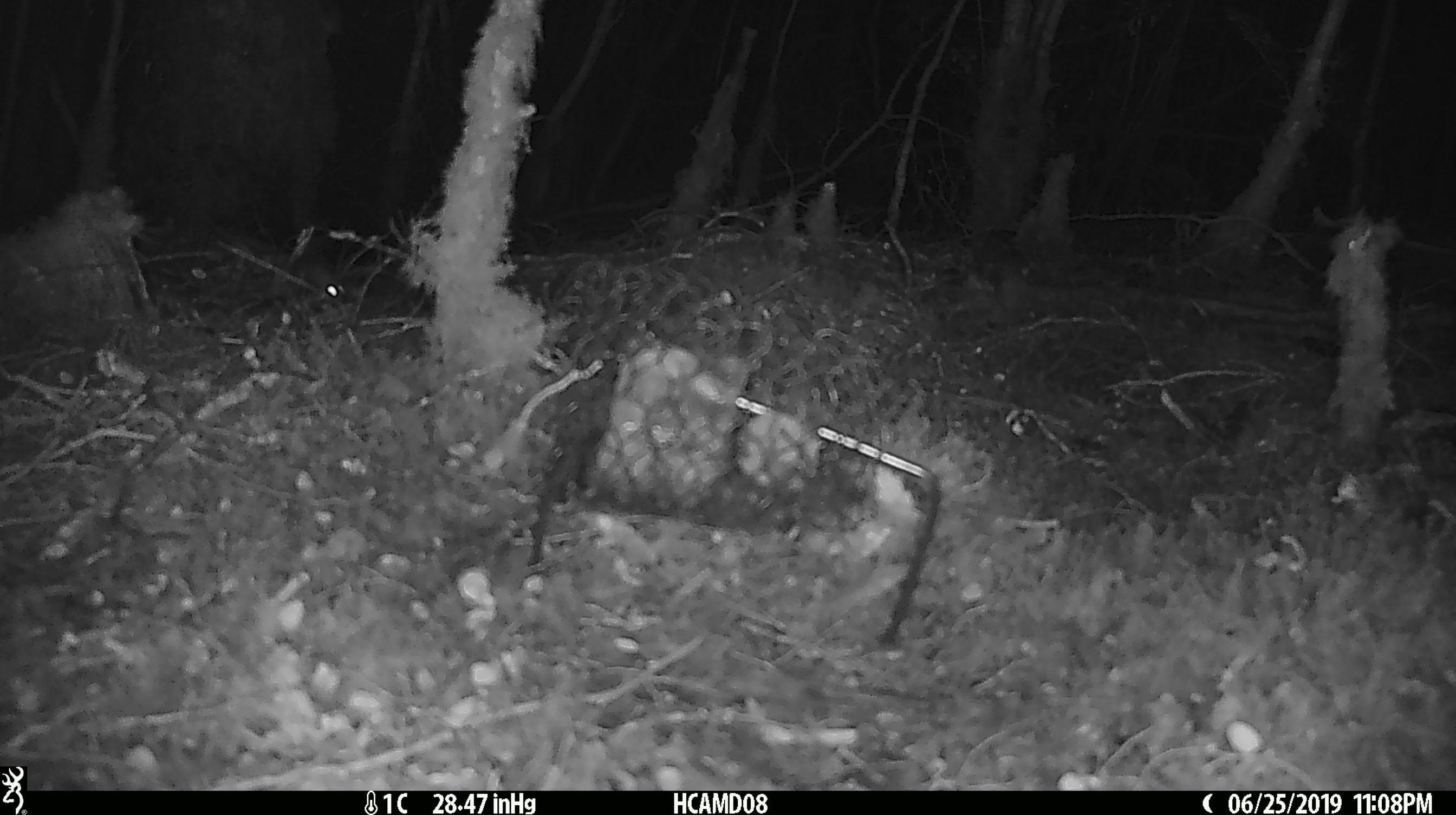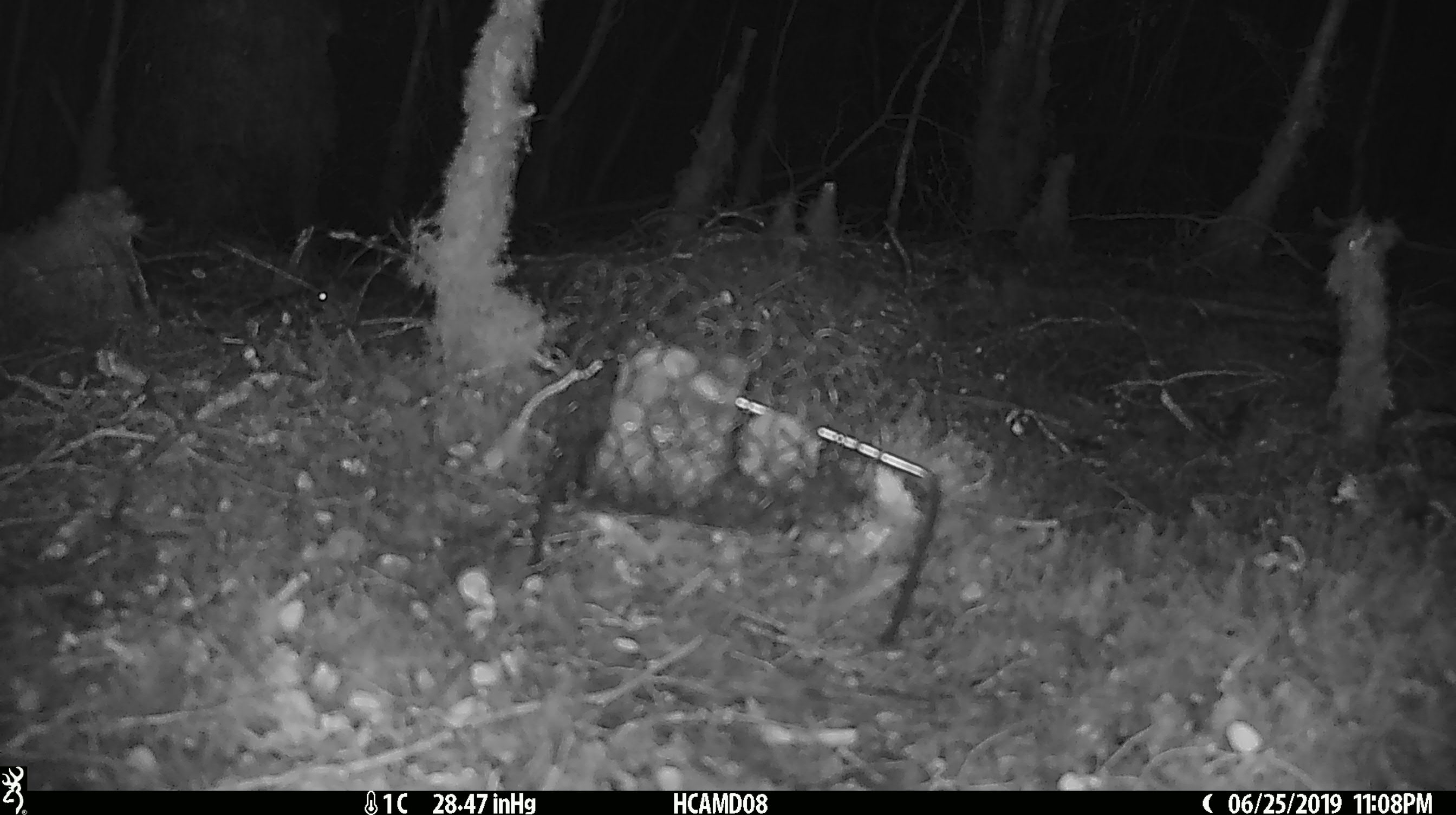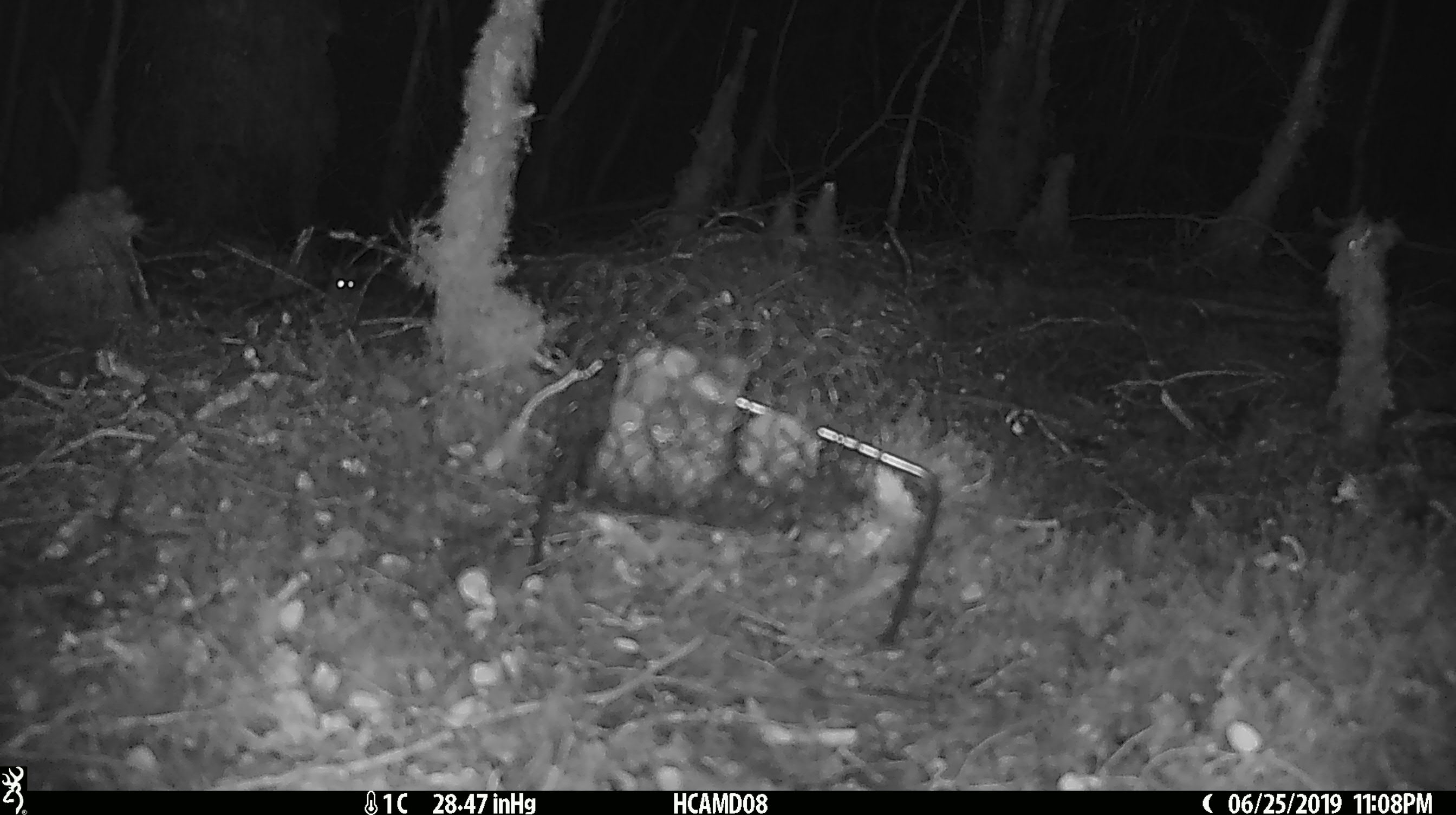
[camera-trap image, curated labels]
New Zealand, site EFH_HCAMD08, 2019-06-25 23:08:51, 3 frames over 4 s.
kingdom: Animalia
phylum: Chordata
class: Mammalia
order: Rodentia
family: Muridae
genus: Mus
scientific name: Mus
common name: mouse